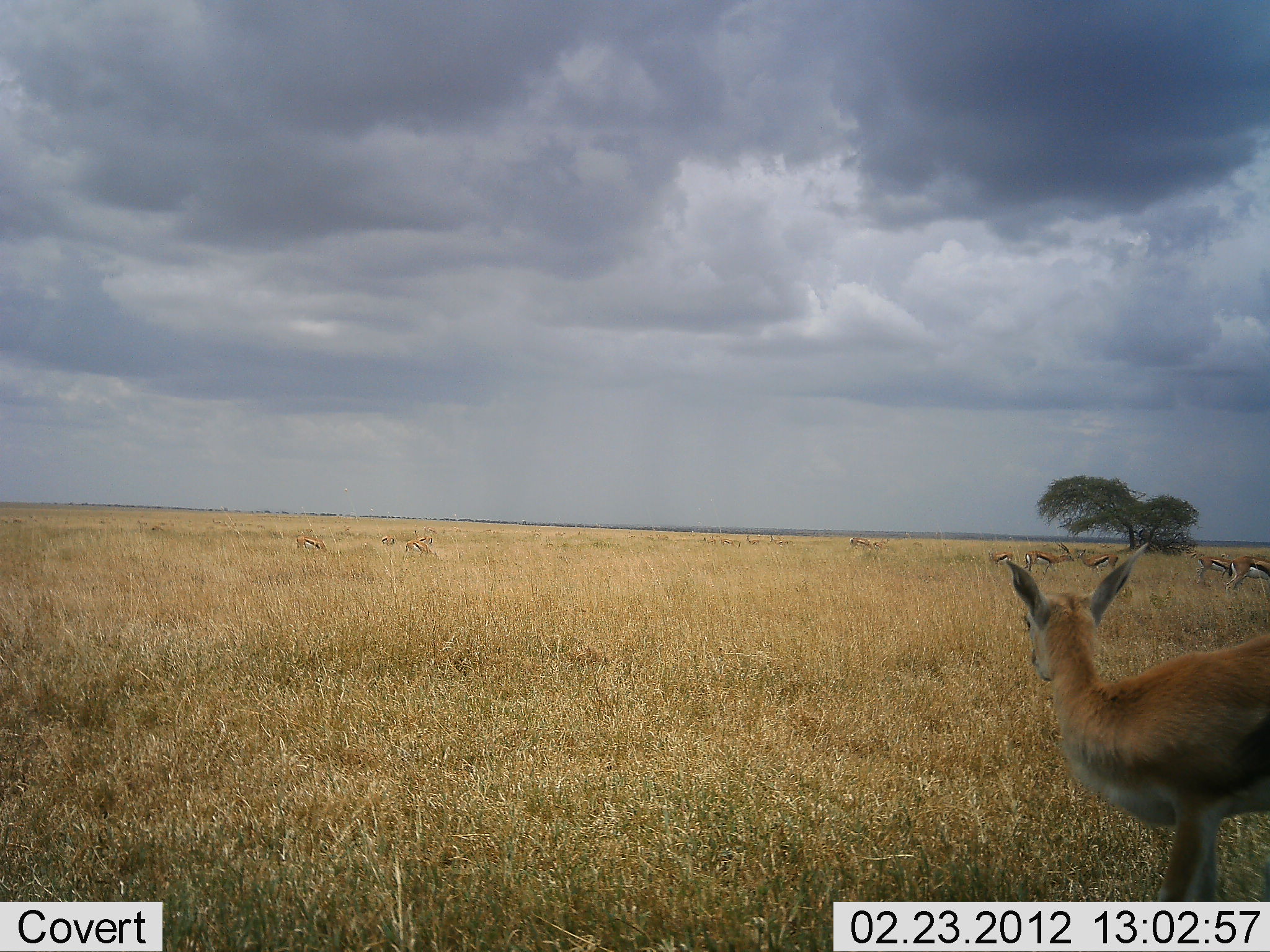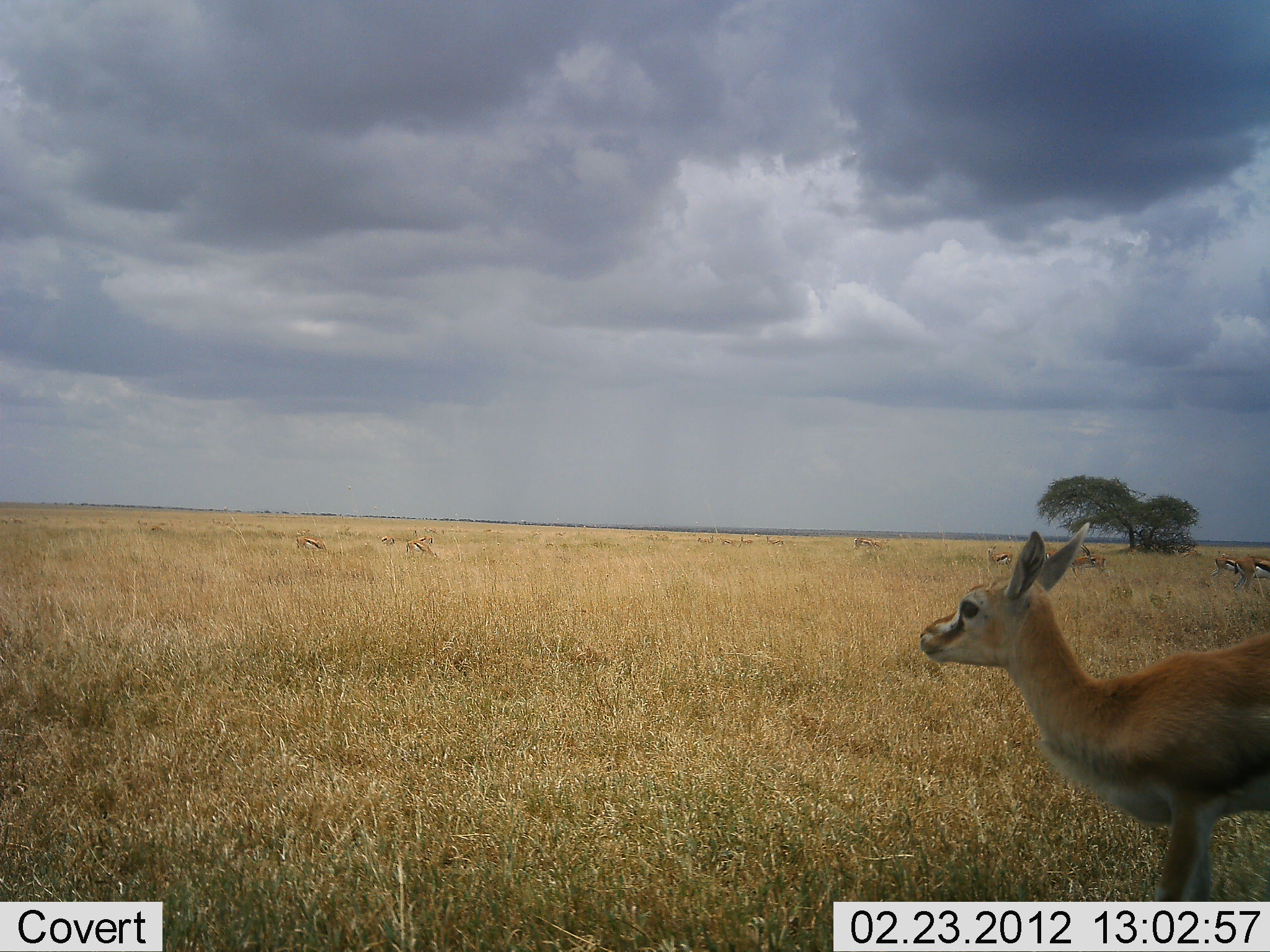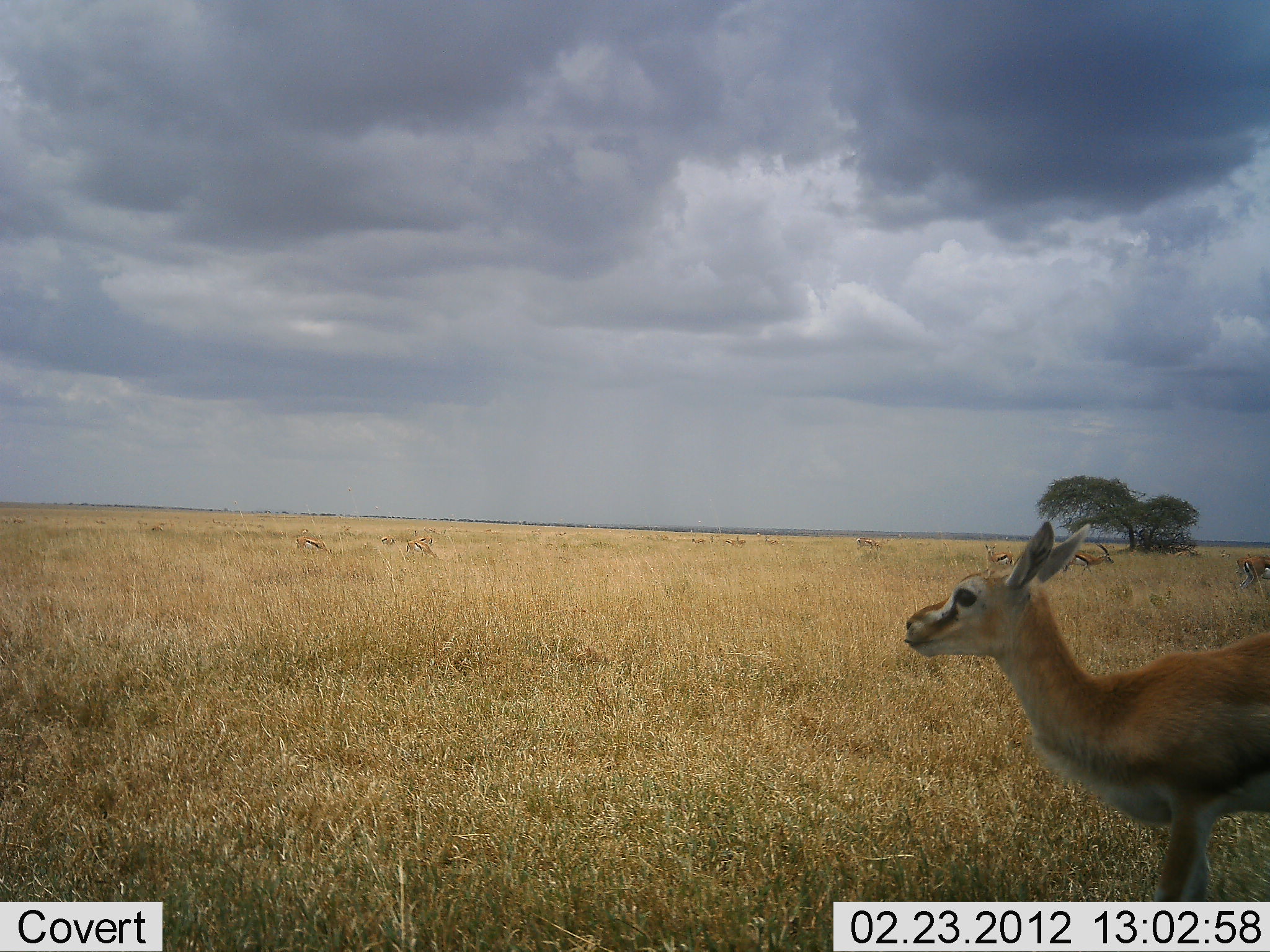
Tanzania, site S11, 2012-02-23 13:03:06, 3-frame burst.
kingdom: Animalia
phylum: Chordata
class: Mammalia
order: Artiodactyla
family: Bovidae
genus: Eudorcas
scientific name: Eudorcas thomsonii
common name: thomson's gazelle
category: gazellethomsons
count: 11-50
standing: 92%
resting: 8%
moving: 33%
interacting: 4%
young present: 12%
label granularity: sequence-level